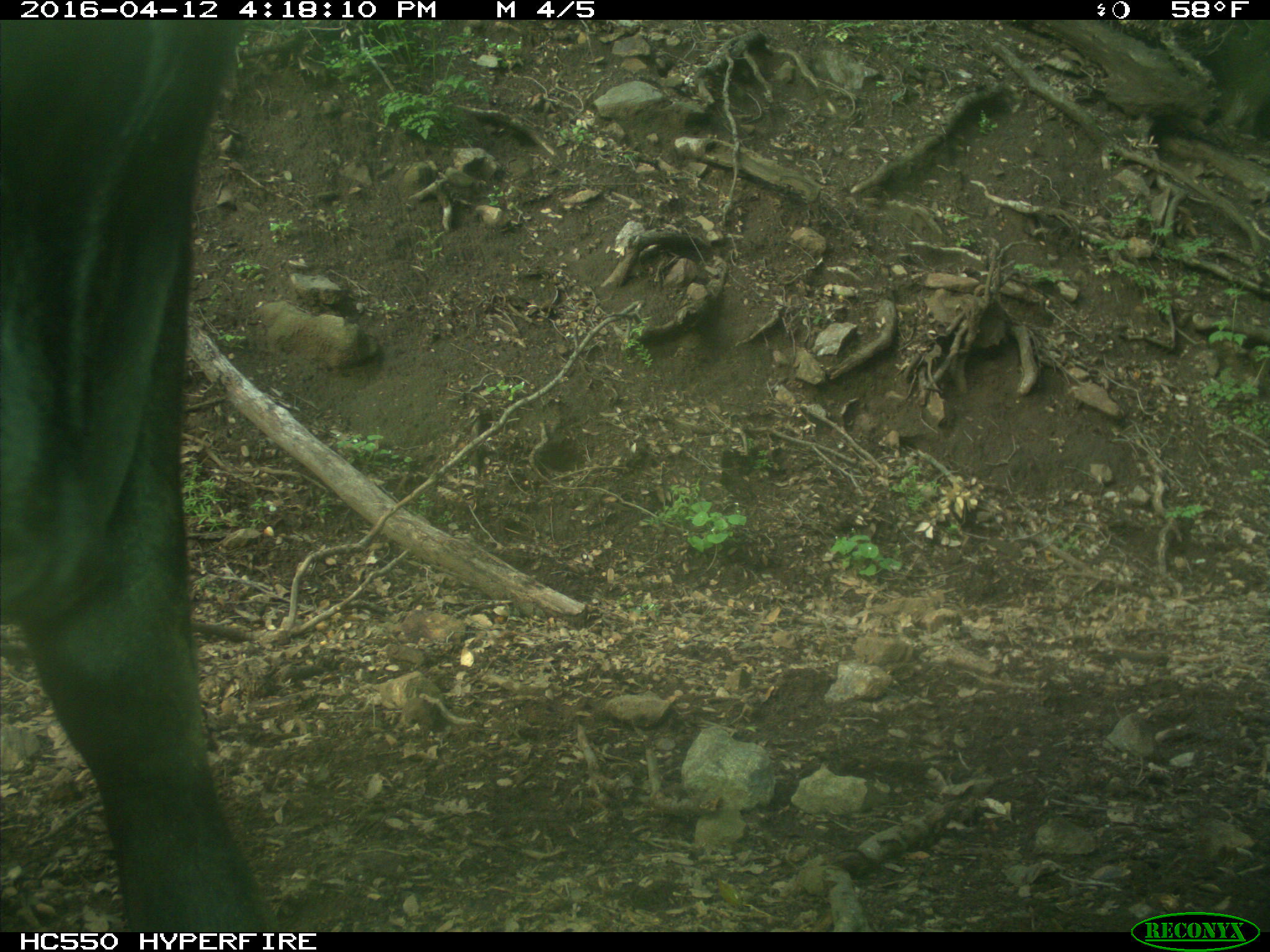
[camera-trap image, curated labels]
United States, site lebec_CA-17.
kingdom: Animalia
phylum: Chordata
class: Mammalia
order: Artiodactyla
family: Bovidae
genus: Bos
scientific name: Bos taurus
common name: domestic cow